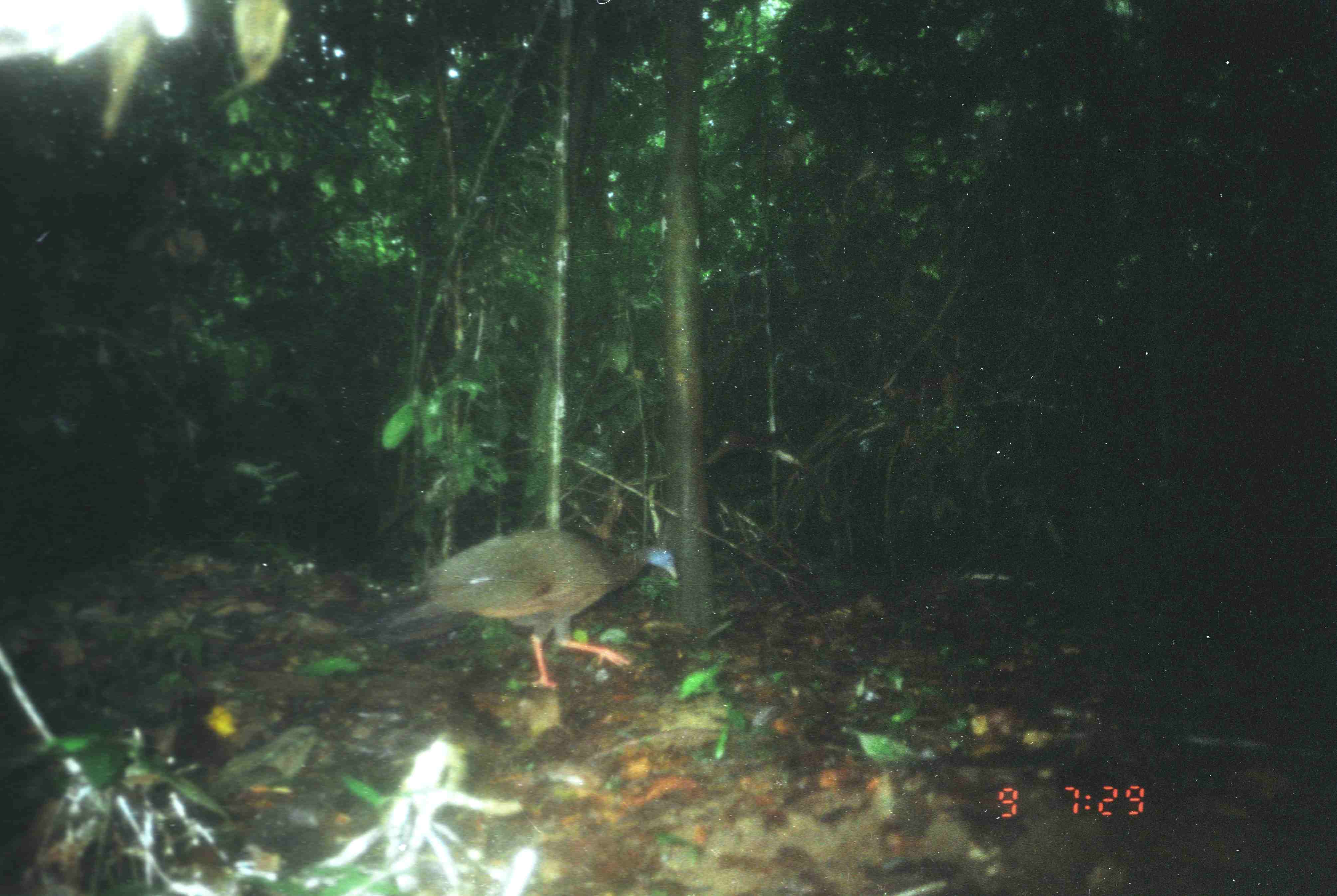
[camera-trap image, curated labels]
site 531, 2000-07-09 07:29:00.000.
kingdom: Animalia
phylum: Chordata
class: Aves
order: Galliformes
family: Phasianidae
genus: Argusianus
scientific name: Argusianus argus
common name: great argus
Argusianus argus (great argus), count 1.